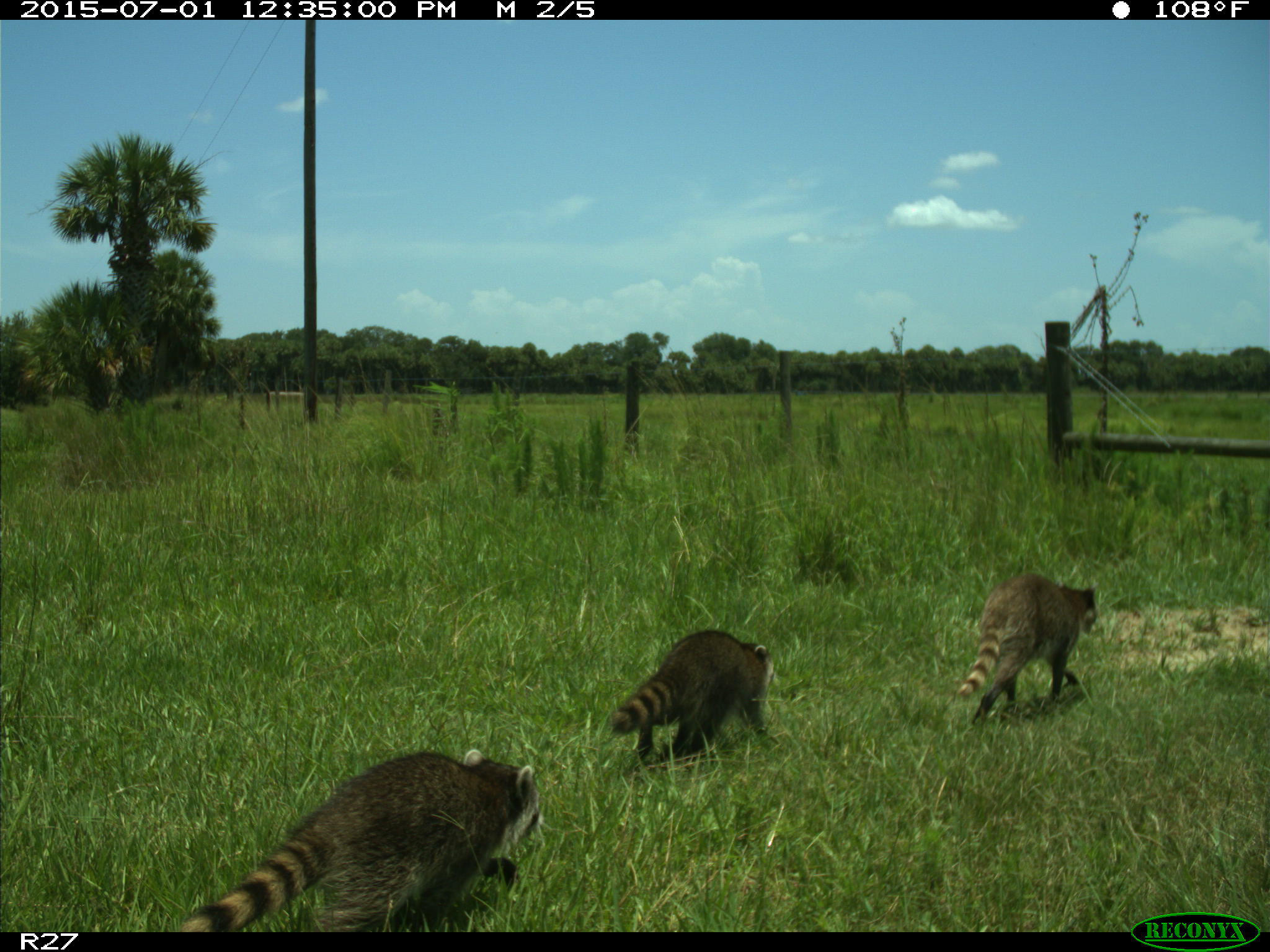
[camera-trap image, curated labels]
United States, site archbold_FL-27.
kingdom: Animalia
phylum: Chordata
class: Mammalia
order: Carnivora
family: Procyonidae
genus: Procyon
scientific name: Procyon lotor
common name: common raccoon